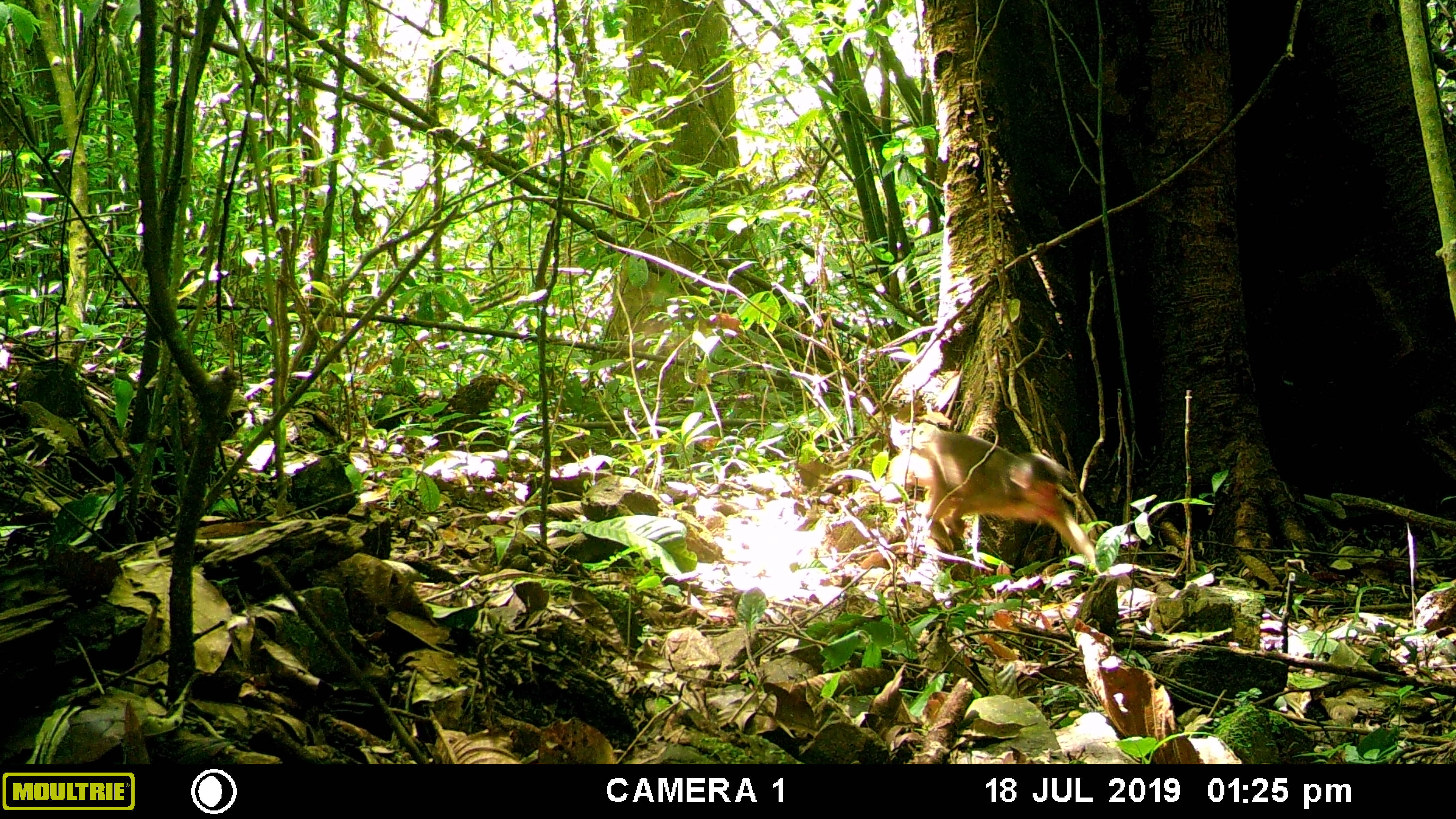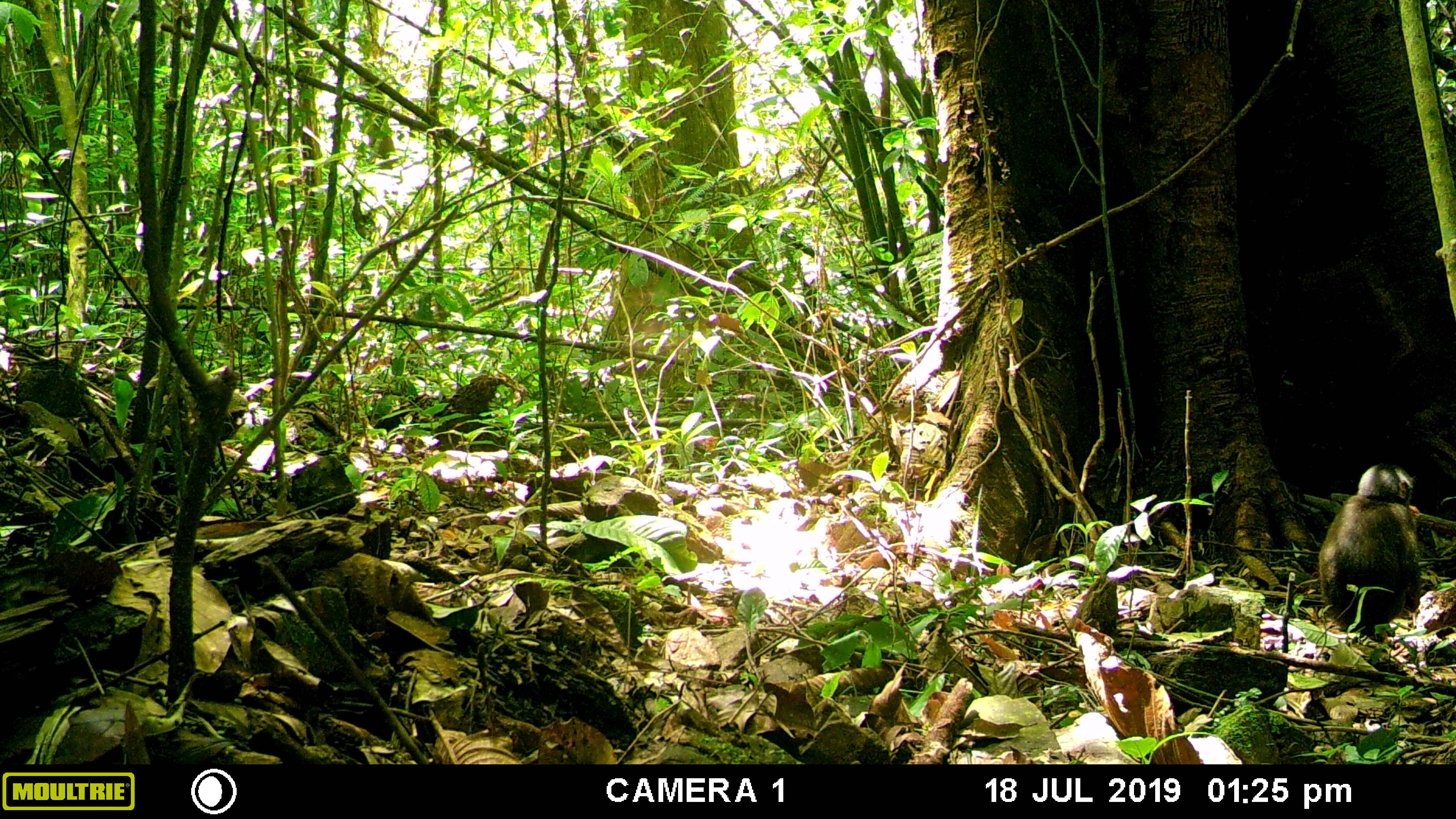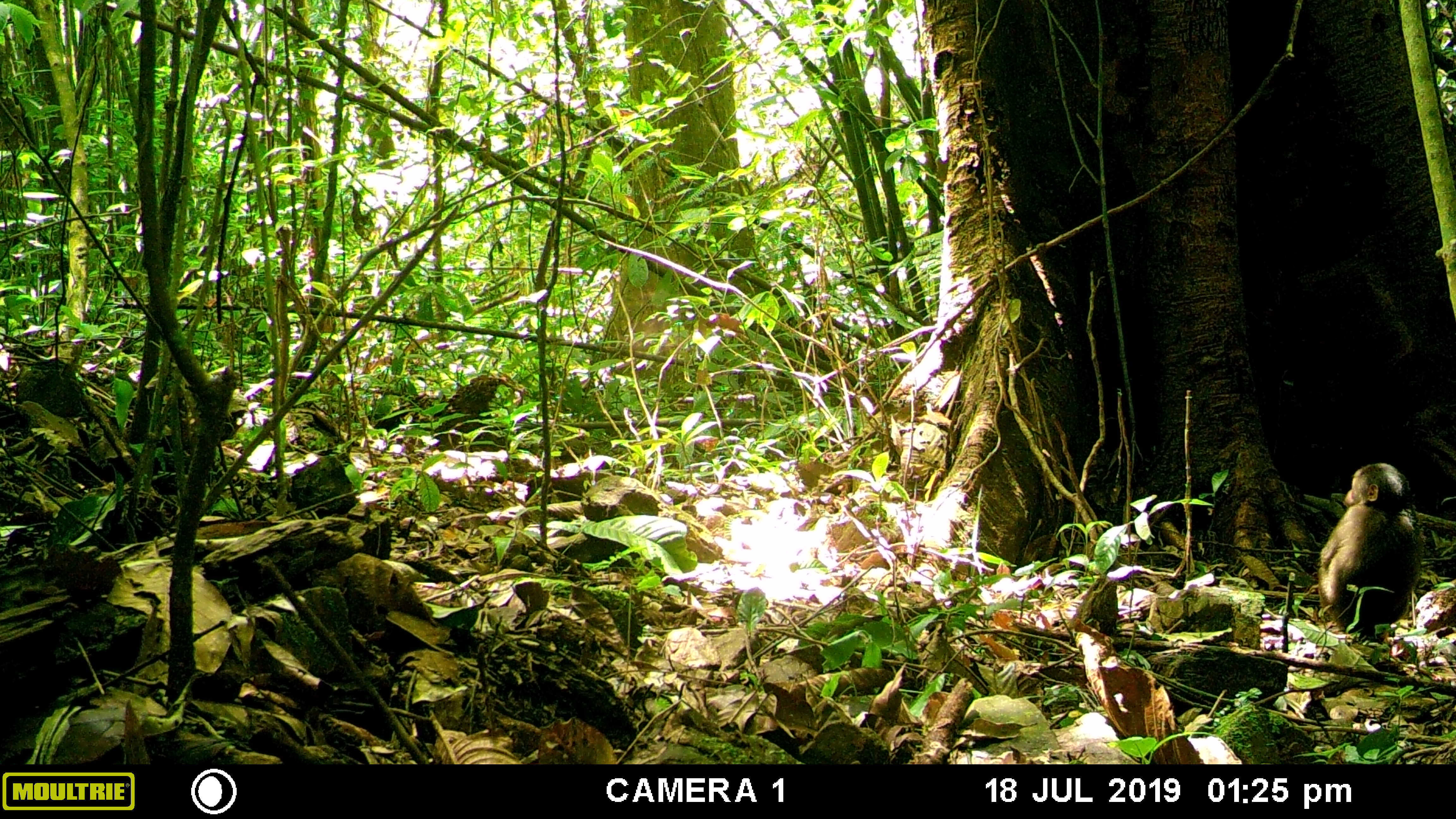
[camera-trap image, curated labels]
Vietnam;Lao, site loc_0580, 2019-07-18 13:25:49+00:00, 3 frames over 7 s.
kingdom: Animalia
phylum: Chordata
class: Mammalia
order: Primates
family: Cercopithecidae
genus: Macaca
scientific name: Macaca arctoides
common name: stump-tailed macaque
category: stump tailed macaque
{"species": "stump tailed macaque (stump-tailed macaque) (Macaca arctoides)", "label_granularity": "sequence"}